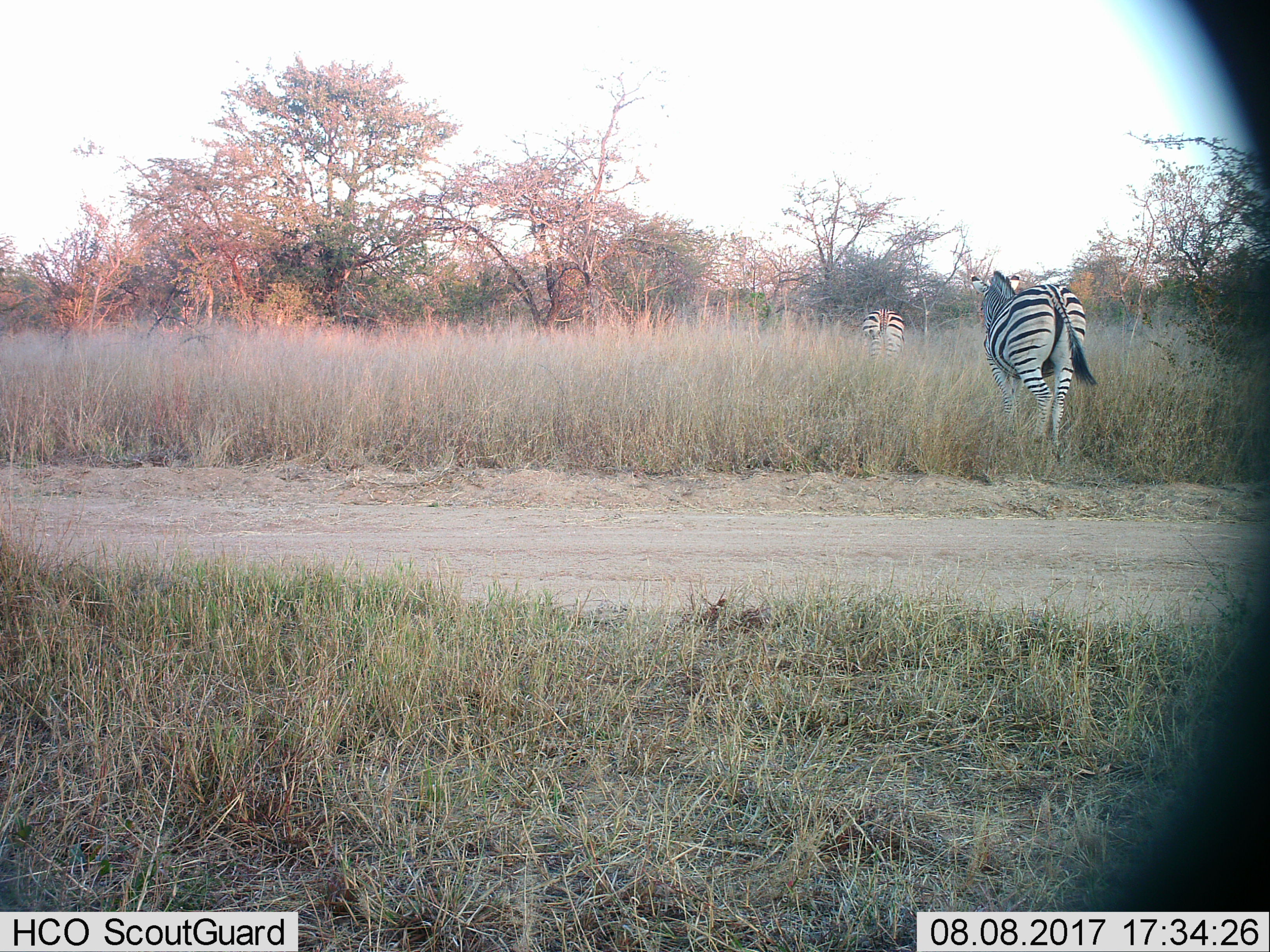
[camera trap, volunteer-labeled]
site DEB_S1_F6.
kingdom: Animalia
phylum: Chordata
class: Mammalia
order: Perissodactyla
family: Equidae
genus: Equus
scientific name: Equus quagga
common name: plains zebra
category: zebraplains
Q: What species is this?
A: Zebraplains (plains zebra) (Equus quagga).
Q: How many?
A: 2.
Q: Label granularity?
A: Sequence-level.